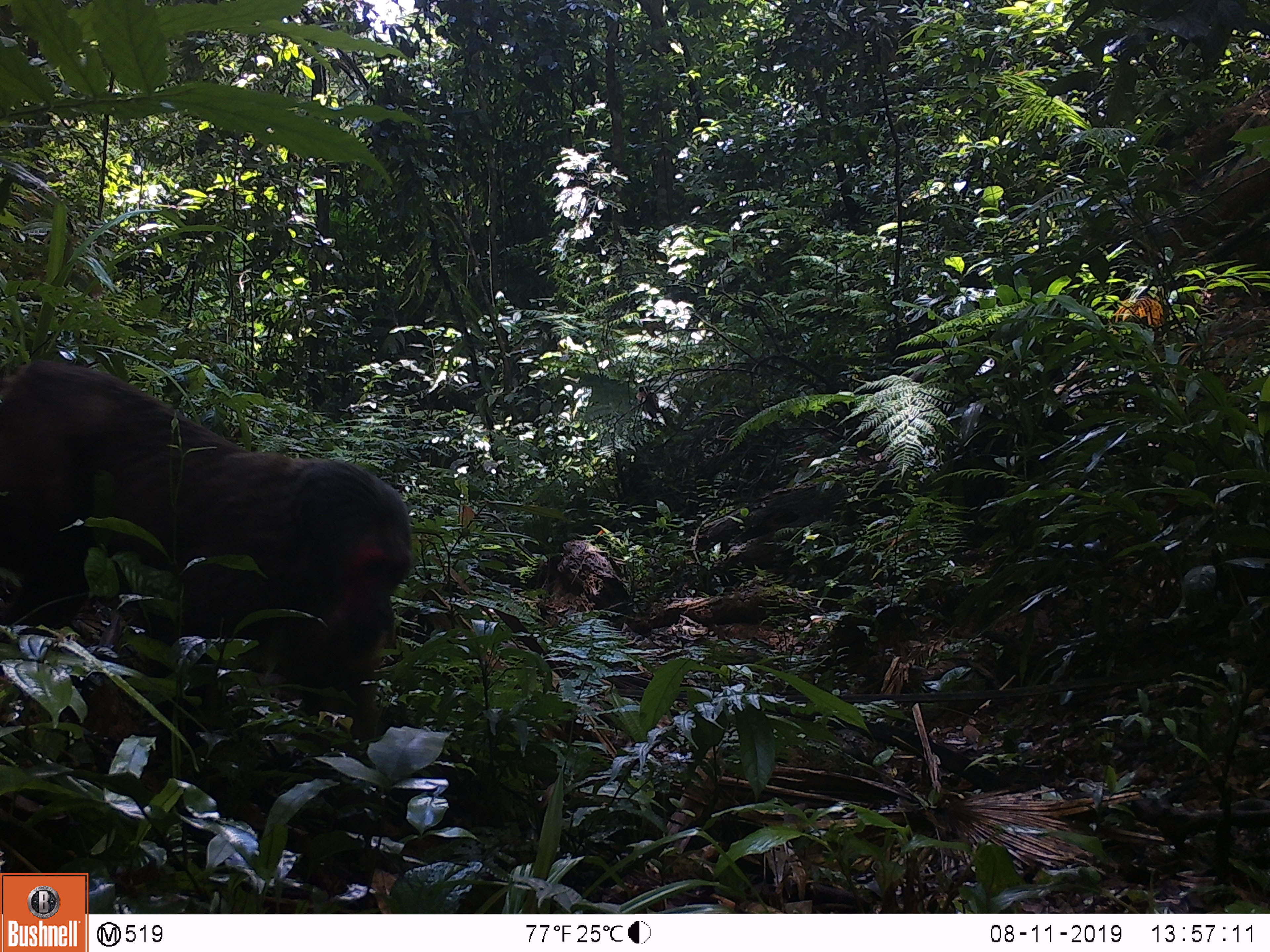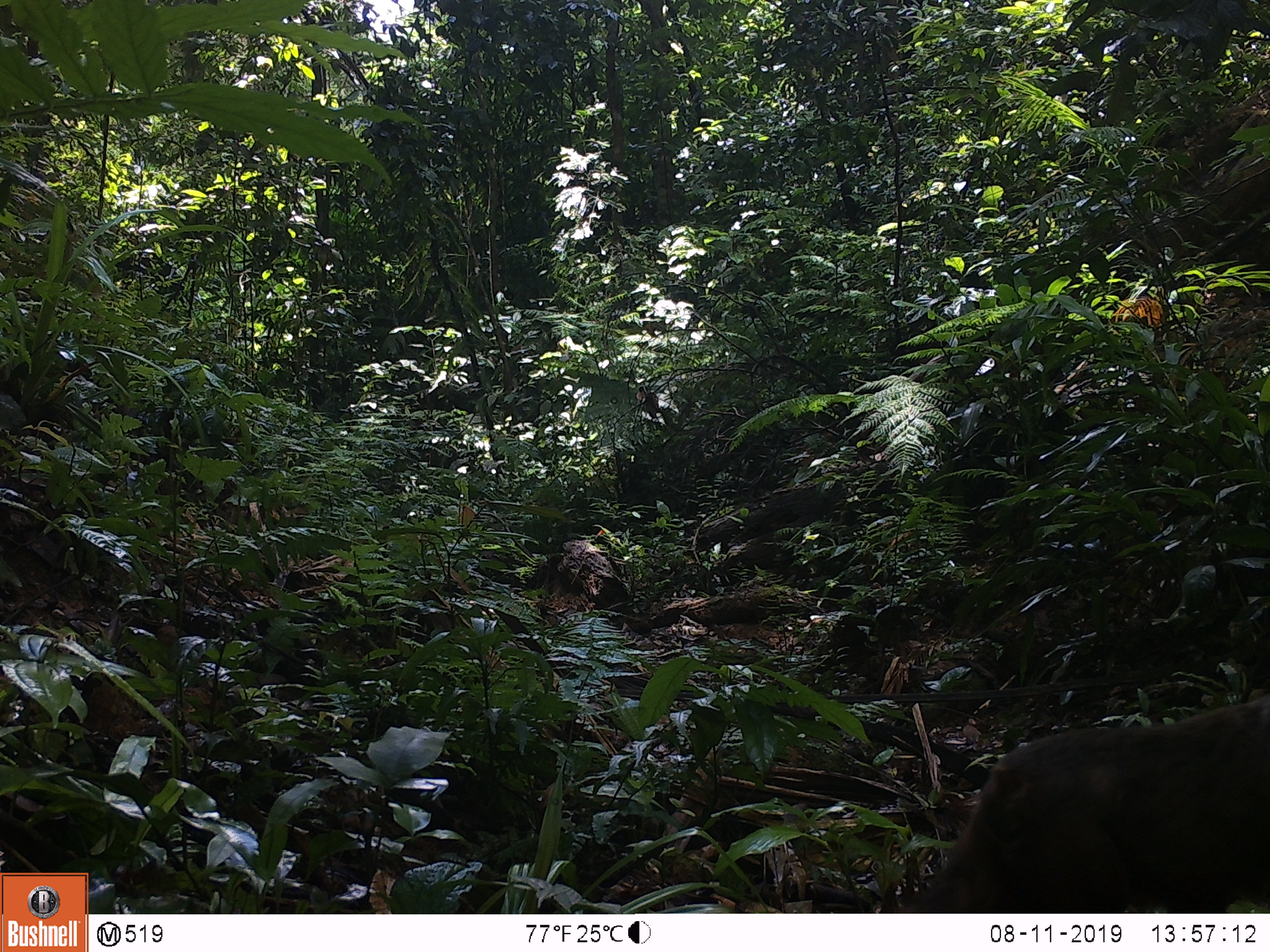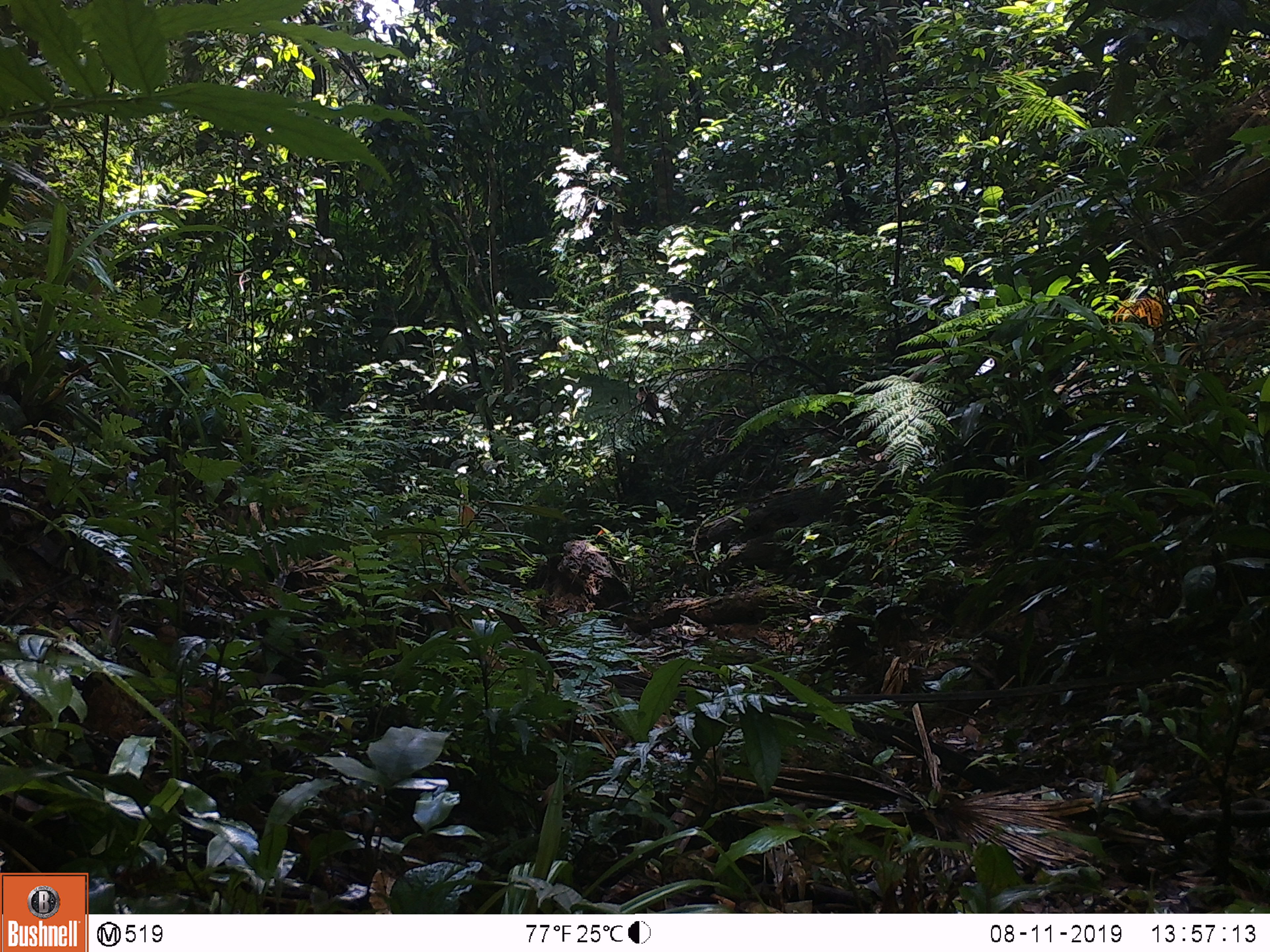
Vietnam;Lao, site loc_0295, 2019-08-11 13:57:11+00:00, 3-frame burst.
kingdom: Animalia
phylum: Chordata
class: Mammalia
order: Primates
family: Cercopithecidae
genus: Macaca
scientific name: Macaca arctoides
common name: stump-tailed macaque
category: stump tailed macaque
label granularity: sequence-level